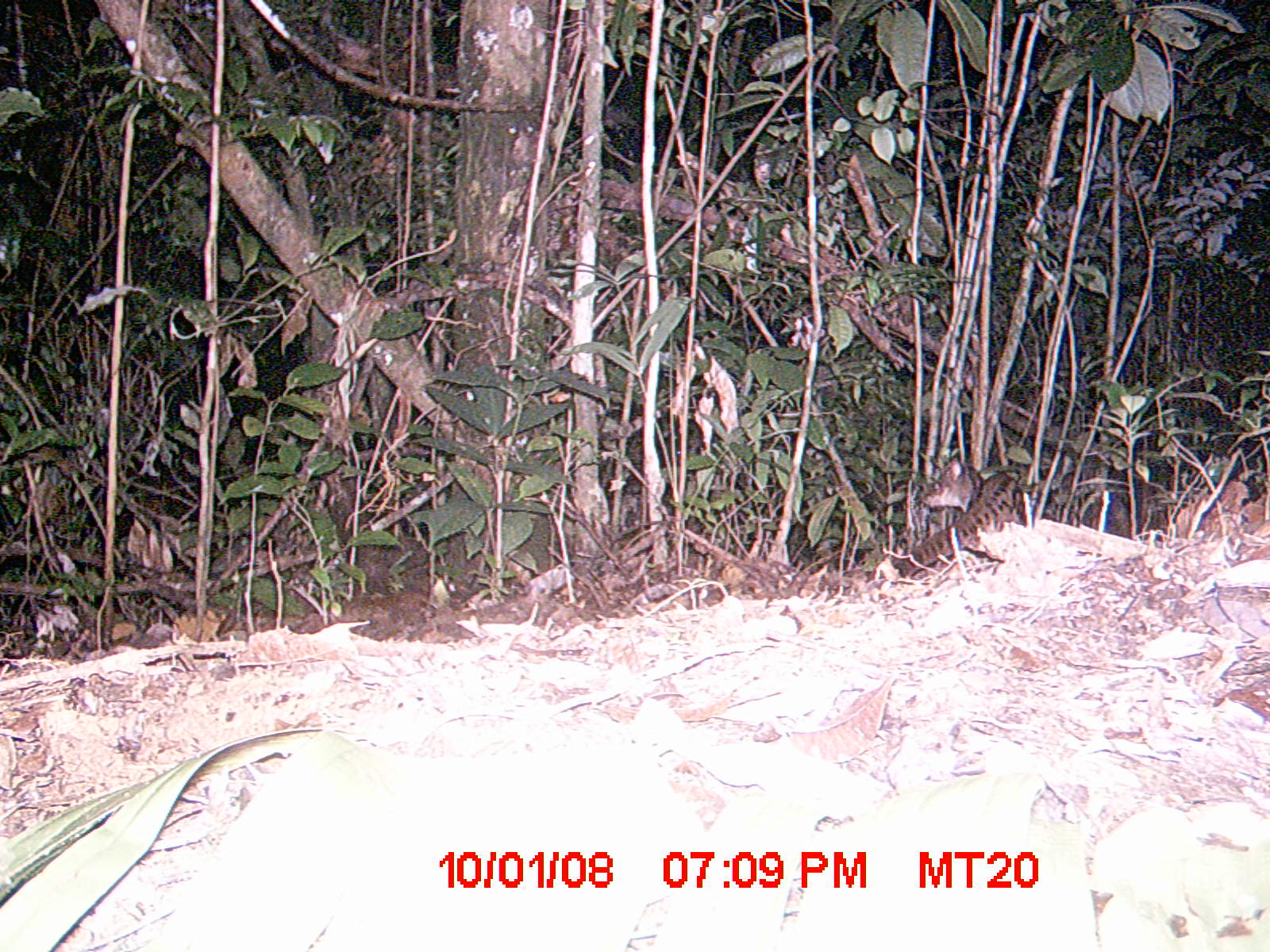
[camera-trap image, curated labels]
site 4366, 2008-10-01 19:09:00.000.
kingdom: Animalia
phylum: Chordata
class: Mammalia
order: Carnivora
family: Eupleridae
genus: Fossa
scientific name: Fossa fossana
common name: fanaloka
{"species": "Fossa fossana (fanaloka)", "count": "1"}